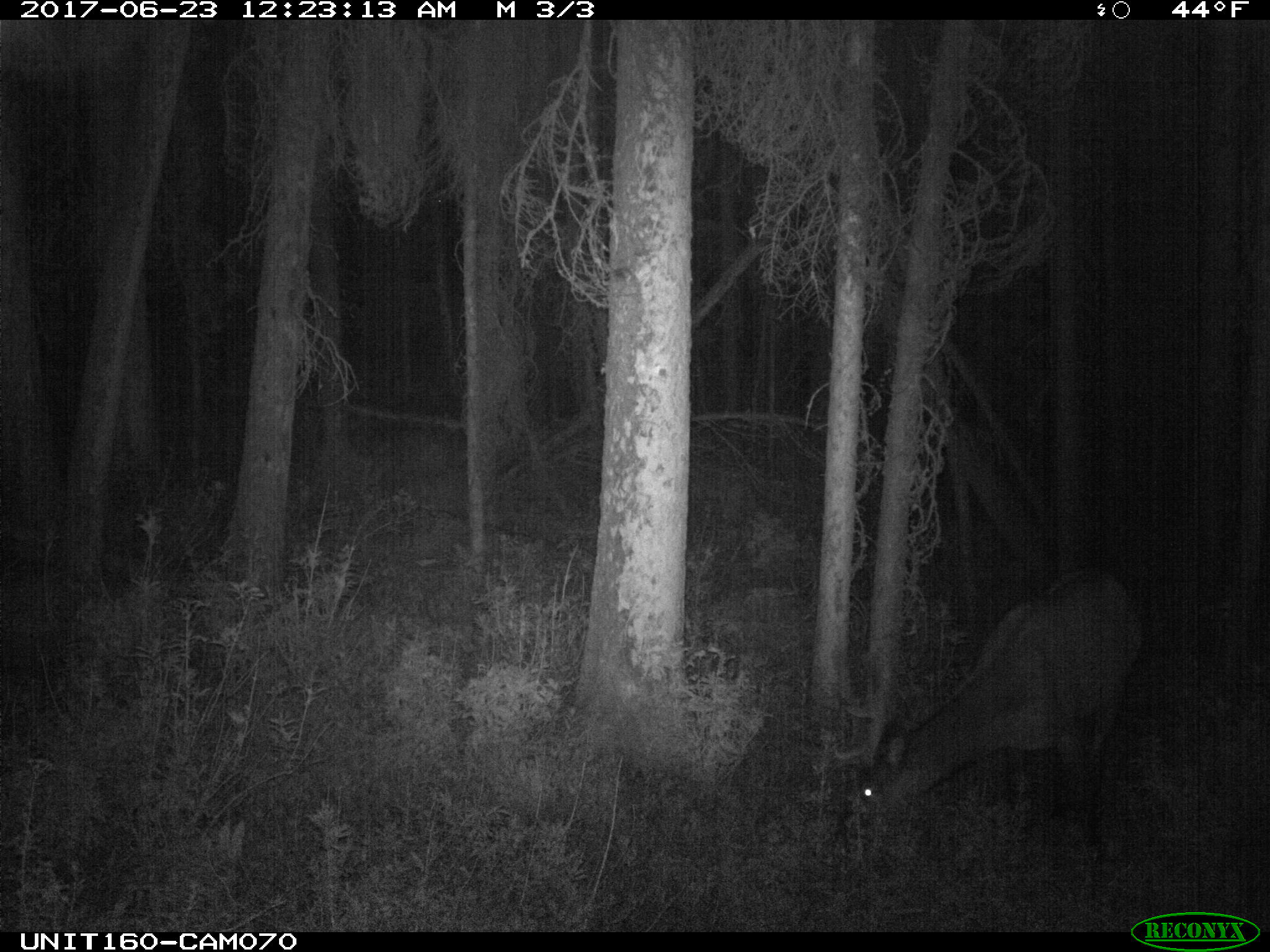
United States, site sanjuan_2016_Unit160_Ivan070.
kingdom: Animalia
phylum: Chordata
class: Mammalia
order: Artiodactyla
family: Cervidae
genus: Cervus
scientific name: Cervus elaphus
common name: red deer